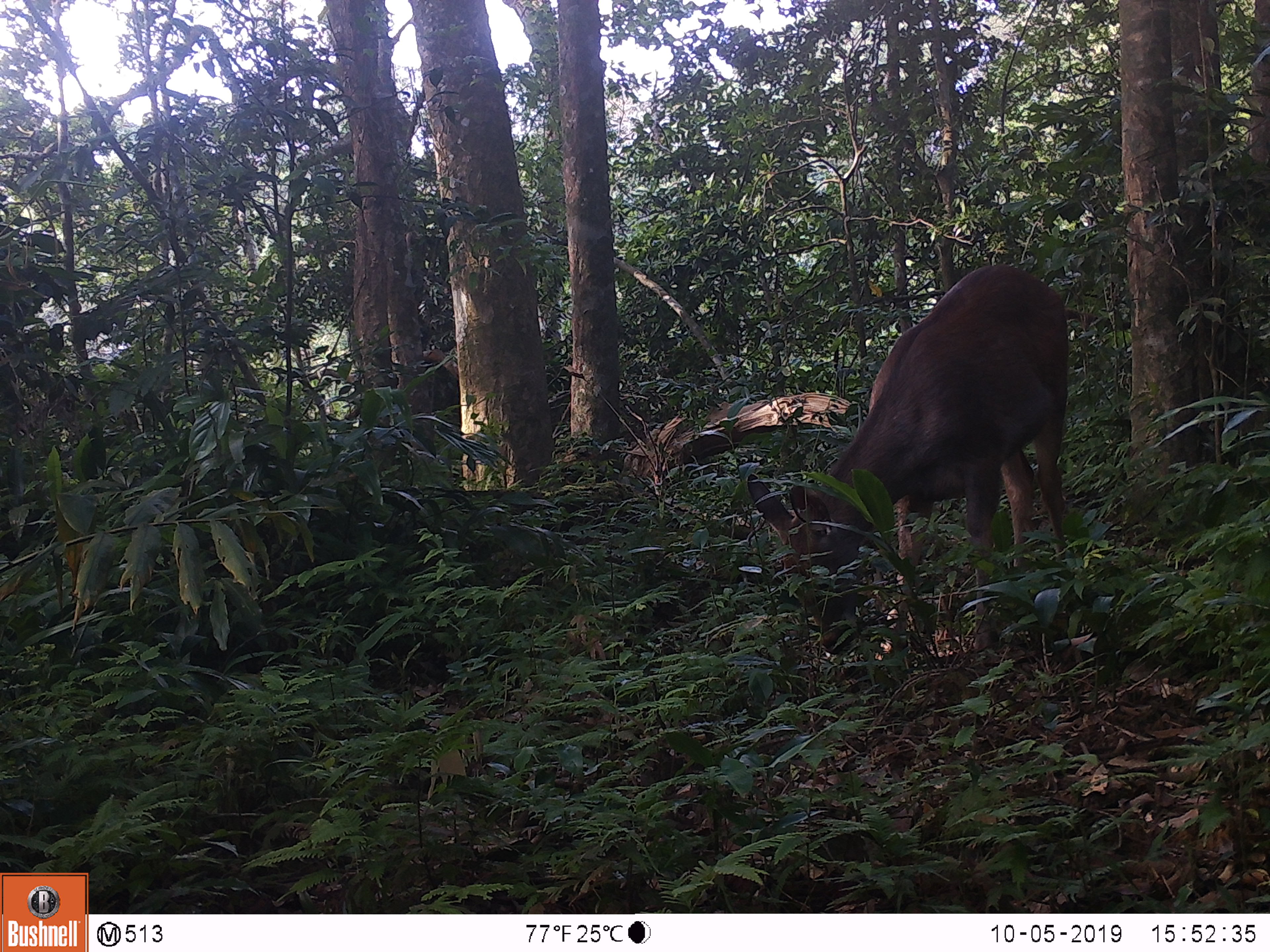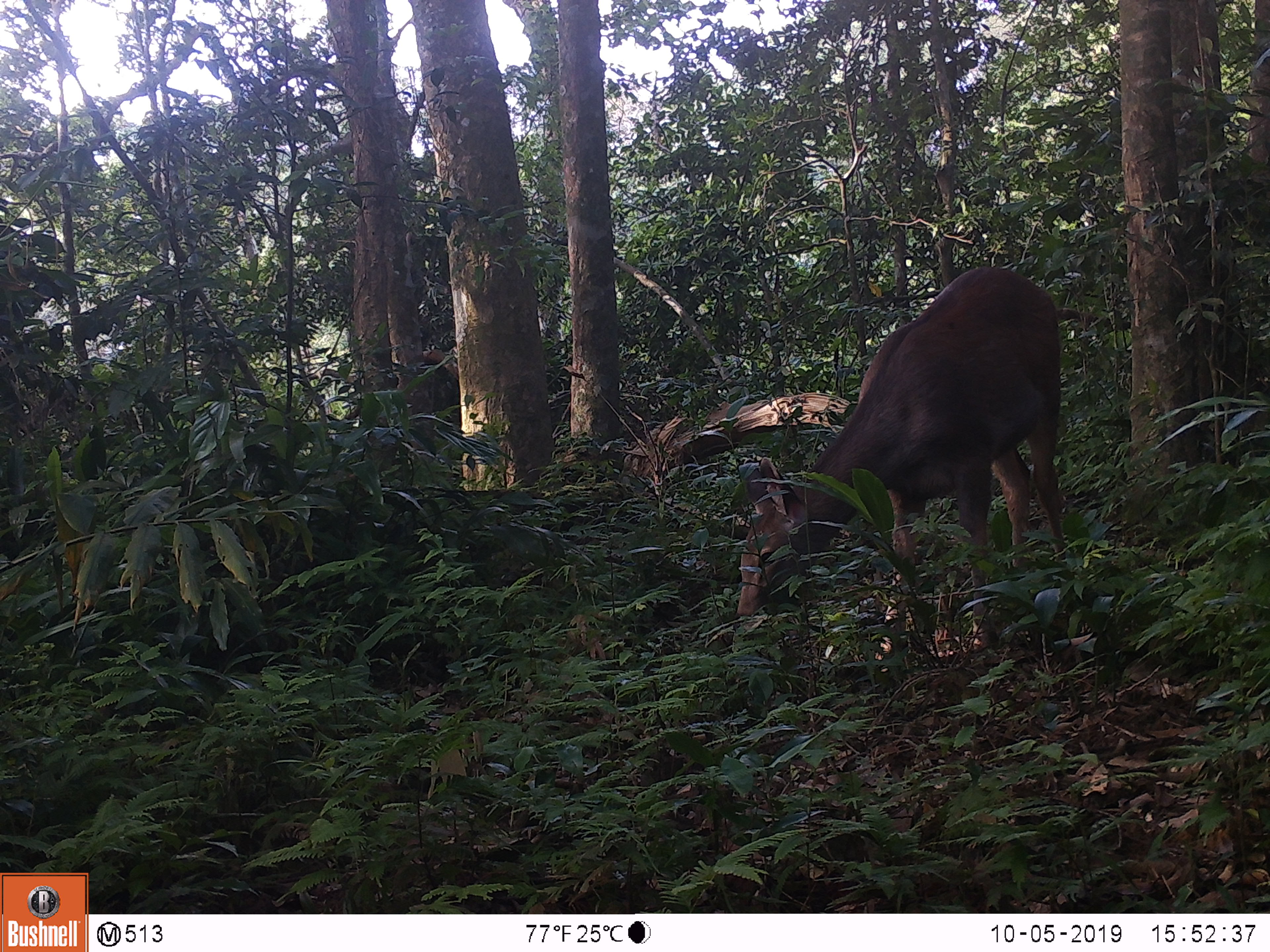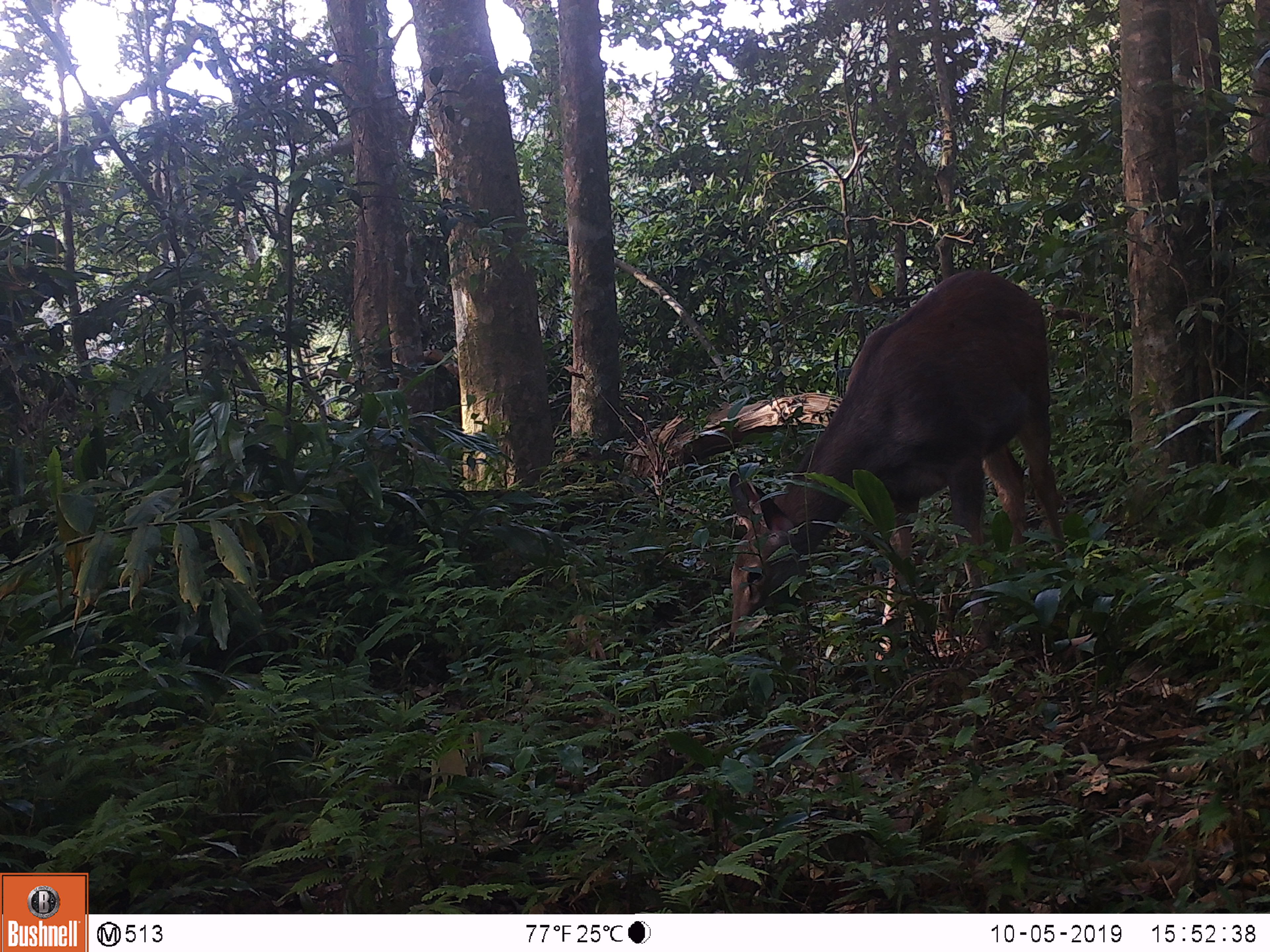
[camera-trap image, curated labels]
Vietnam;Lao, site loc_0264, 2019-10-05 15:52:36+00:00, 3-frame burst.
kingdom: Animalia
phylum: Chordata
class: Mammalia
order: Artiodactyla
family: Cervidae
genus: Rusa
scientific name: Rusa unicolor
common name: sambar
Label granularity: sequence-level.